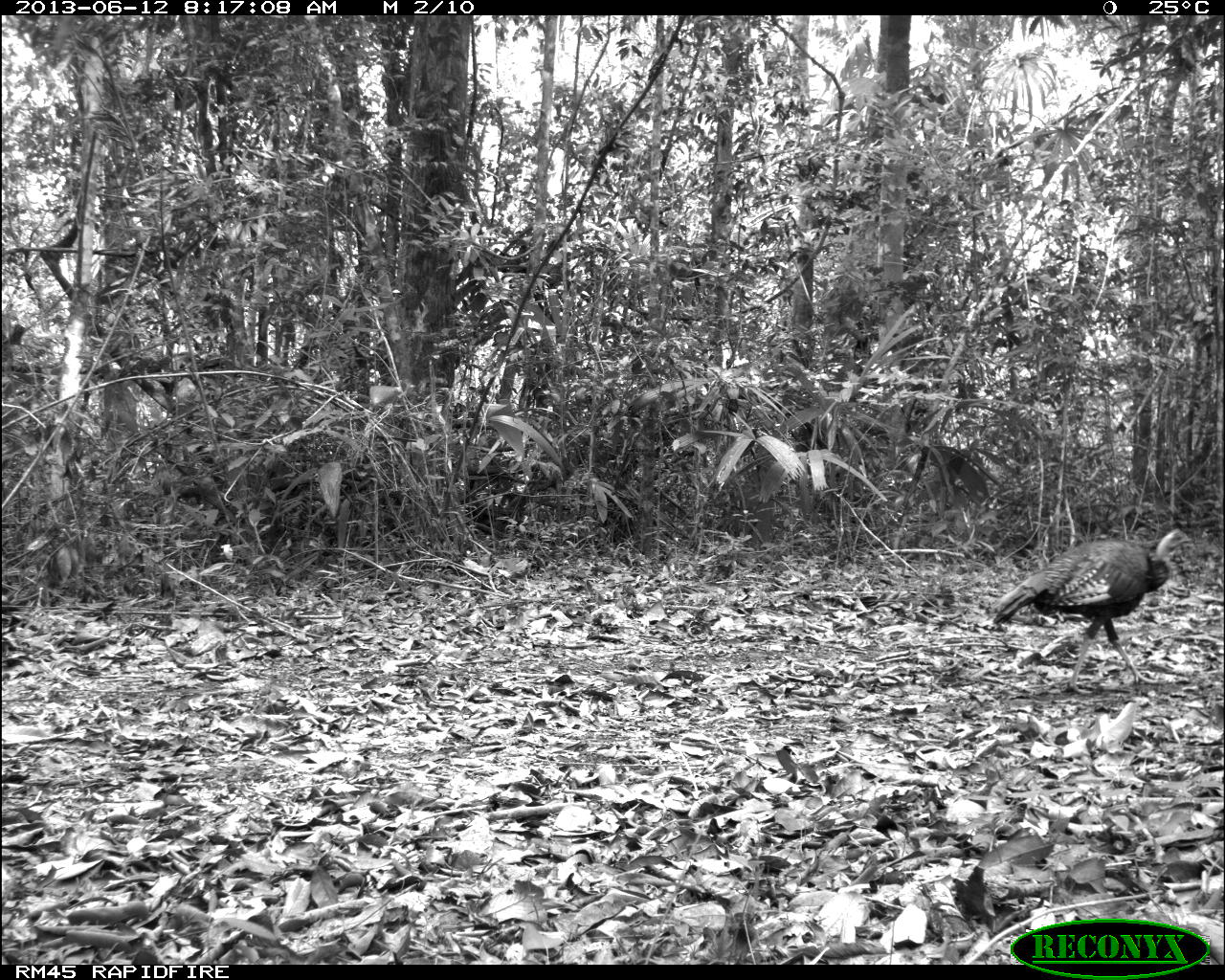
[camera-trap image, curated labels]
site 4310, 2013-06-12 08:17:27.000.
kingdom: Animalia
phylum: Chordata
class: Aves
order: Galliformes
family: Phasianidae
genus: Meleagris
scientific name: Meleagris ocellata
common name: ocellated turkey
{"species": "Meleagris ocellata (ocellated turkey)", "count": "1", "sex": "male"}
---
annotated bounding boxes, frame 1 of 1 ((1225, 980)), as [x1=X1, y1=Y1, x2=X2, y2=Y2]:
meleagris ocellata: [x1=991, y1=526, x2=1193, y2=695]